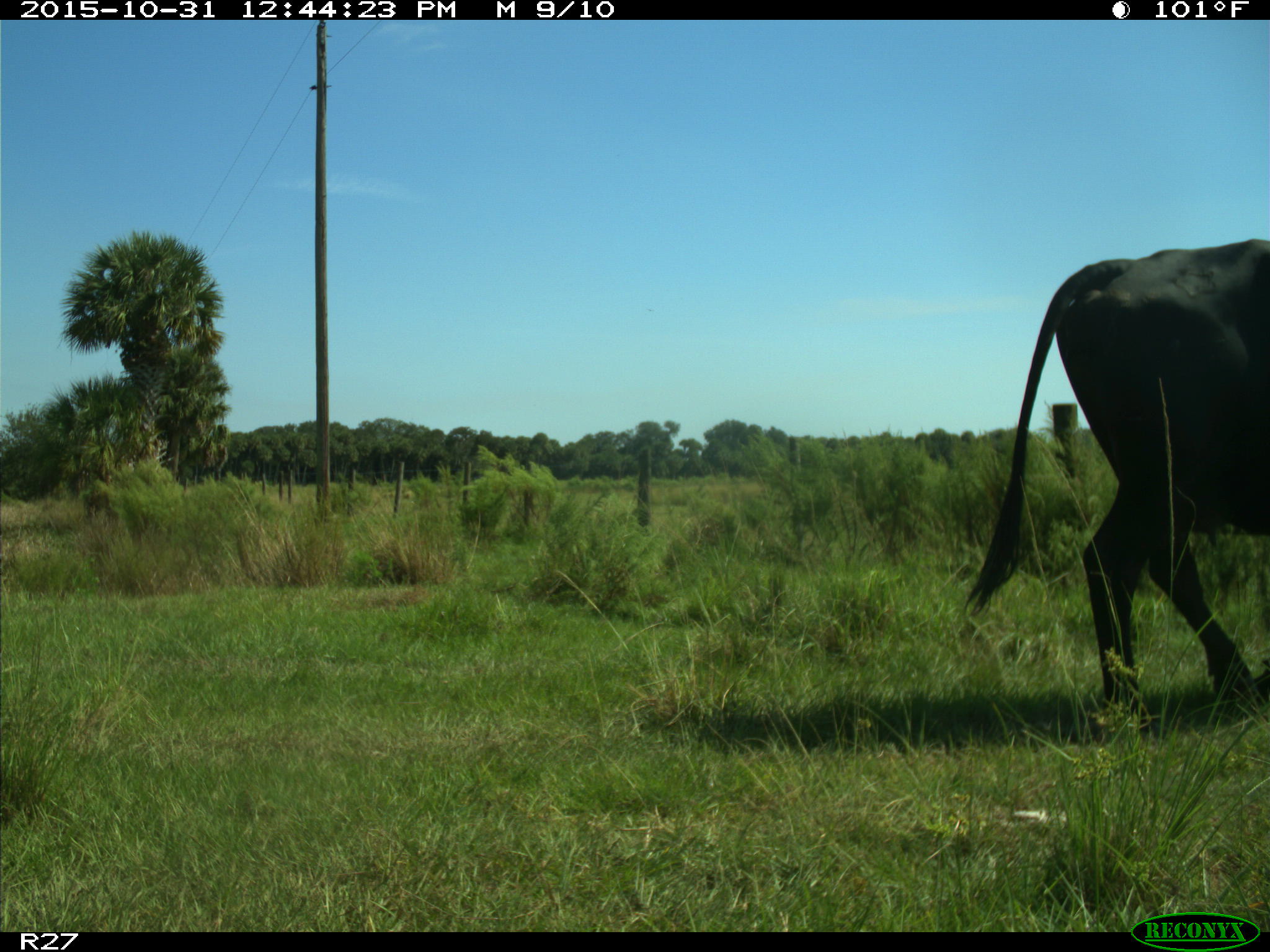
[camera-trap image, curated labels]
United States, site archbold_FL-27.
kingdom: Animalia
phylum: Chordata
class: Mammalia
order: Artiodactyla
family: Bovidae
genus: Bos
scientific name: Bos taurus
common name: domestic cow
Bos taurus (domestic cow).